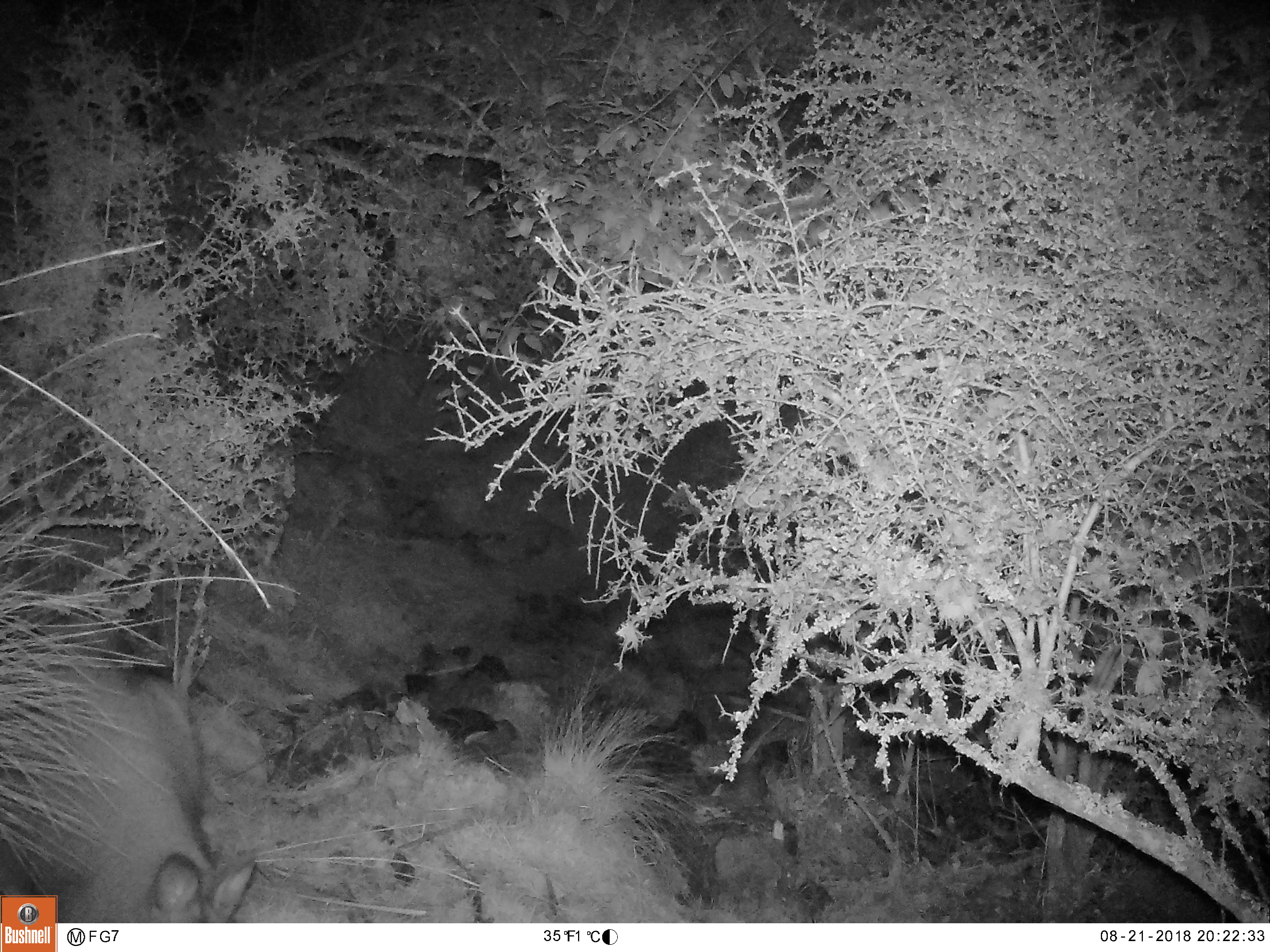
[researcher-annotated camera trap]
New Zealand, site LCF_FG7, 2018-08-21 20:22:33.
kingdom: Animalia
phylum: Chordata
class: Mammalia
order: Diprotodontia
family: Macropodidae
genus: Notamacropus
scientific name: Notamacropus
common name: wallaby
Wallaby (Notamacropus).